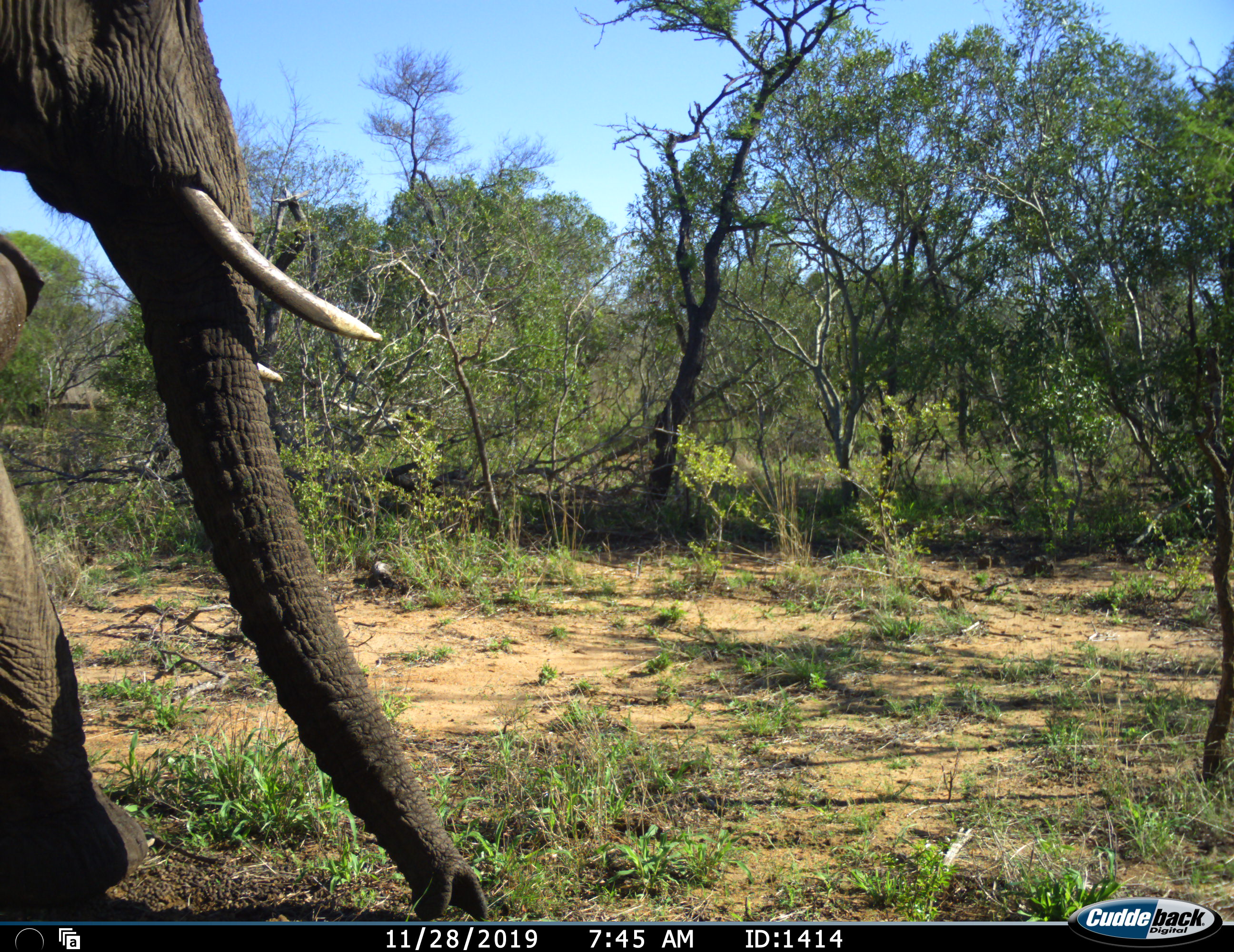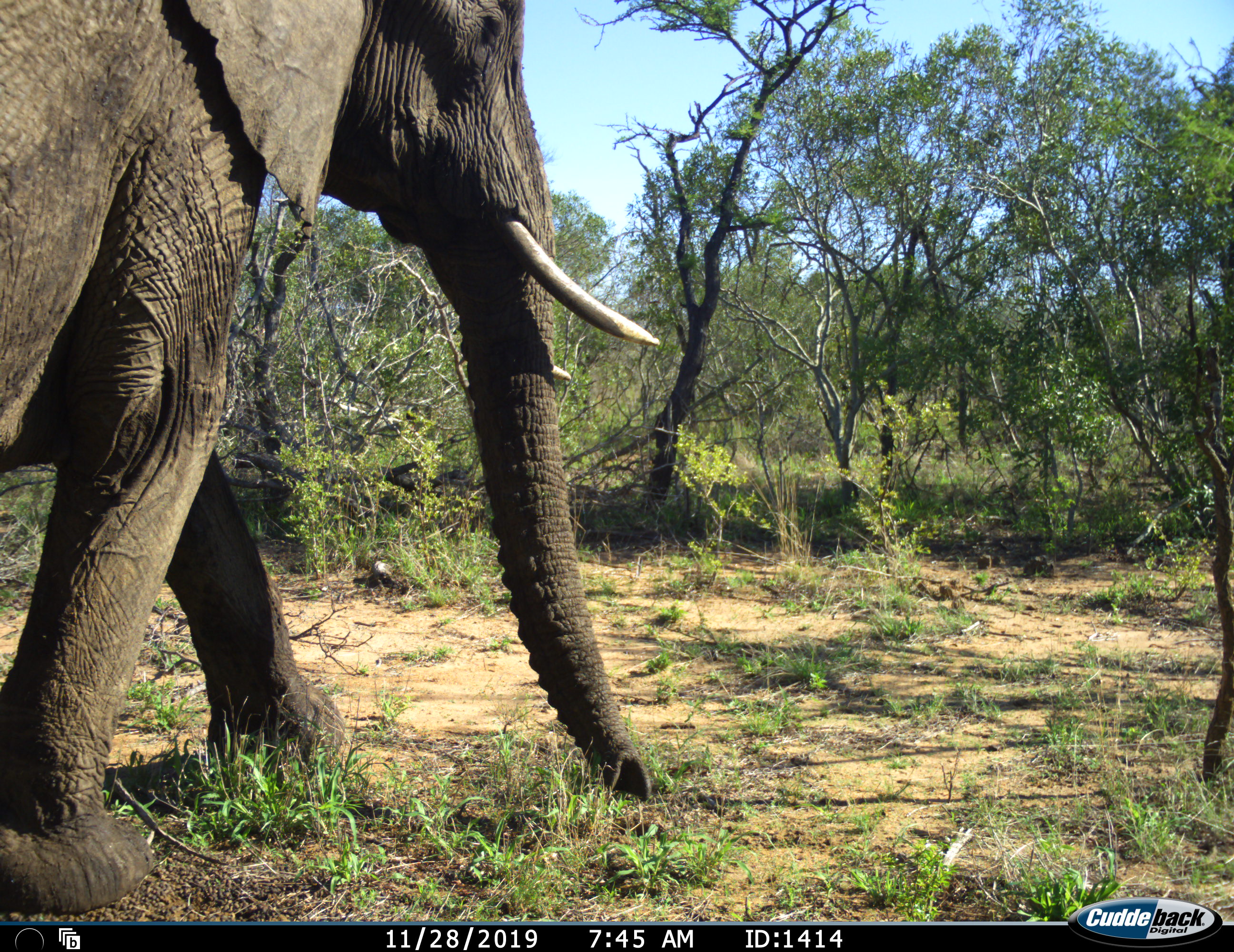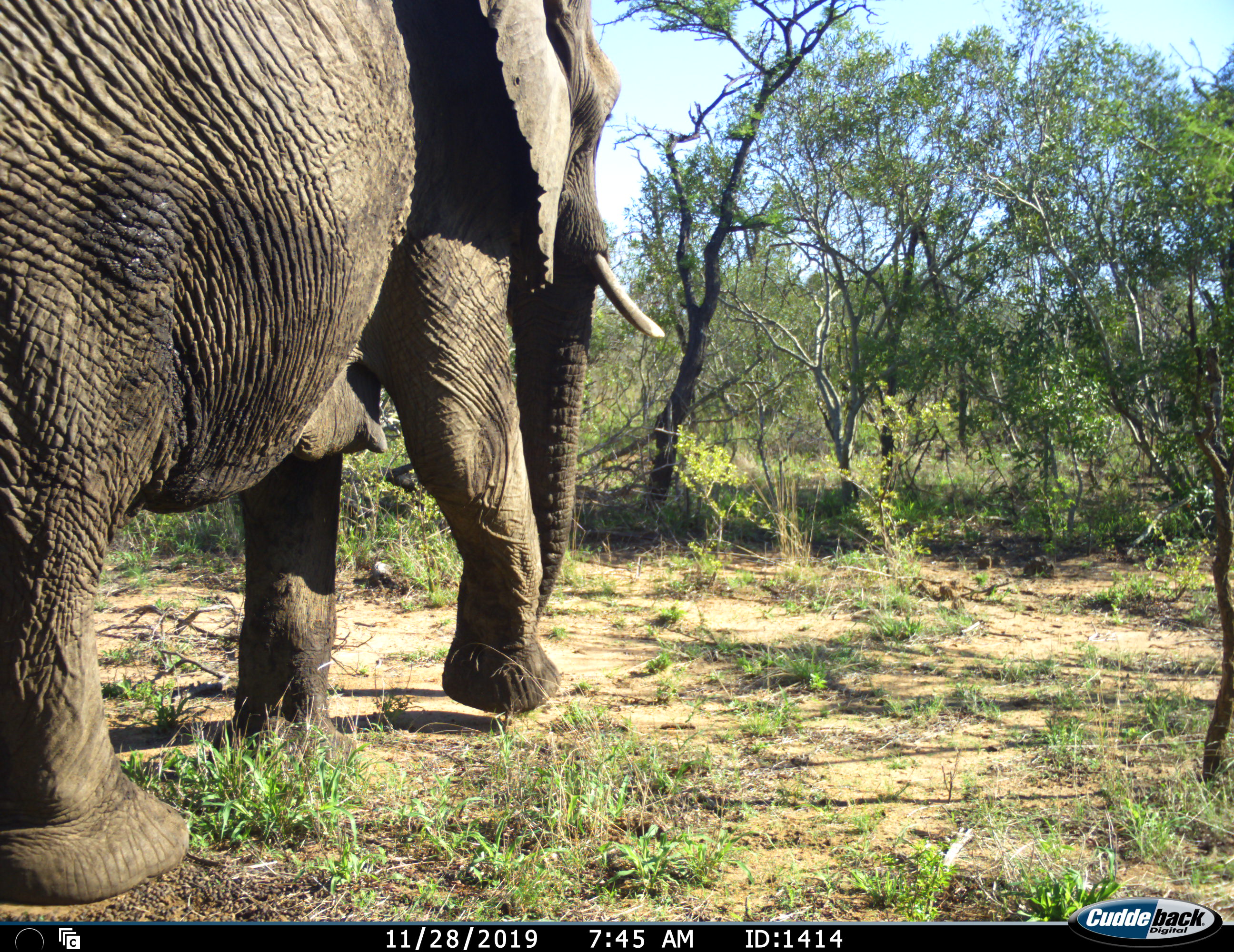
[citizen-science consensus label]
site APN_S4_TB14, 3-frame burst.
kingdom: Animalia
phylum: Chordata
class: Mammalia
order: Proboscidea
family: Elephantidae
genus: Loxodonta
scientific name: Loxodonta africana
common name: african bush elephant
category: elephant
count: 1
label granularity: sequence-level